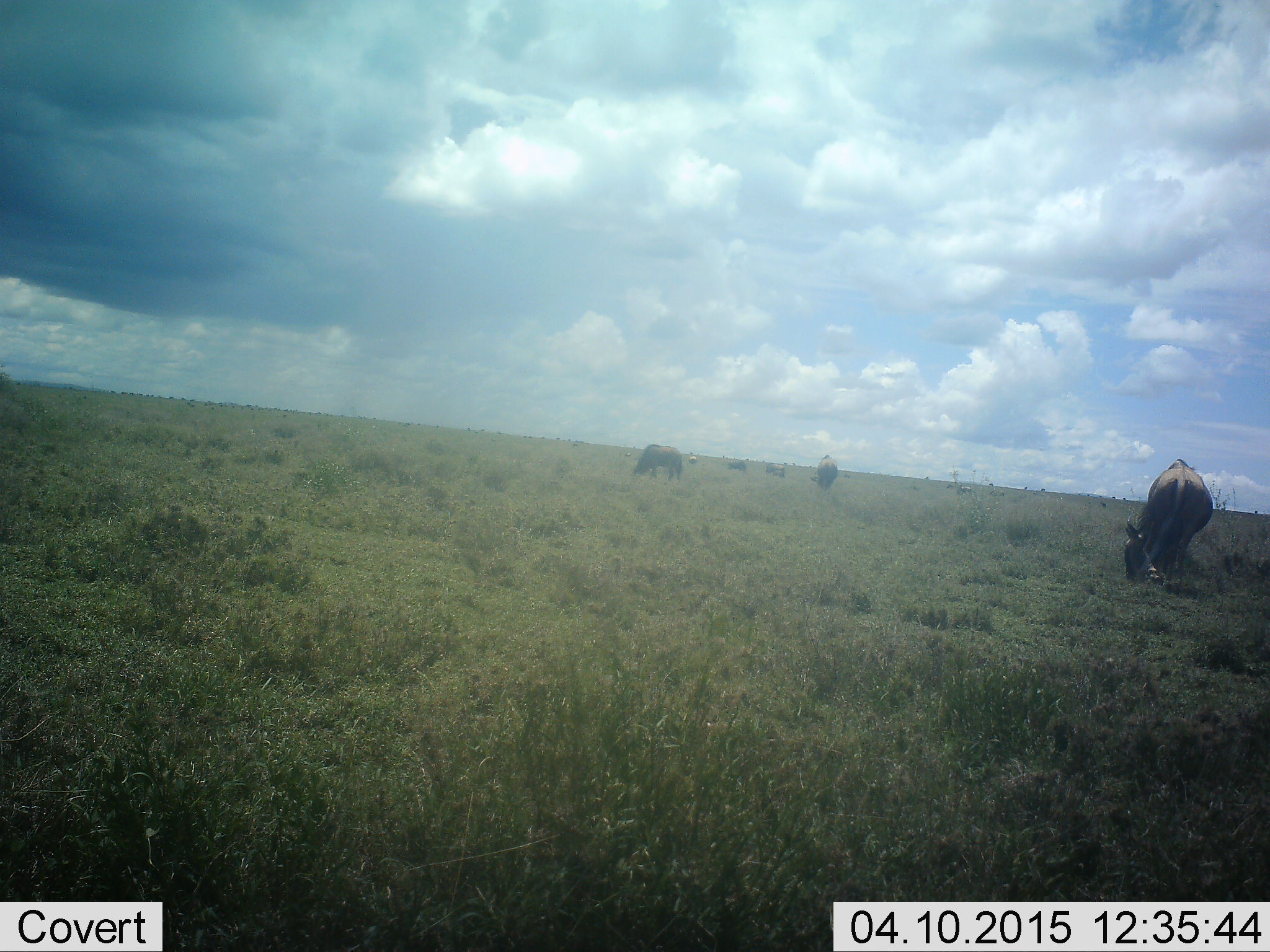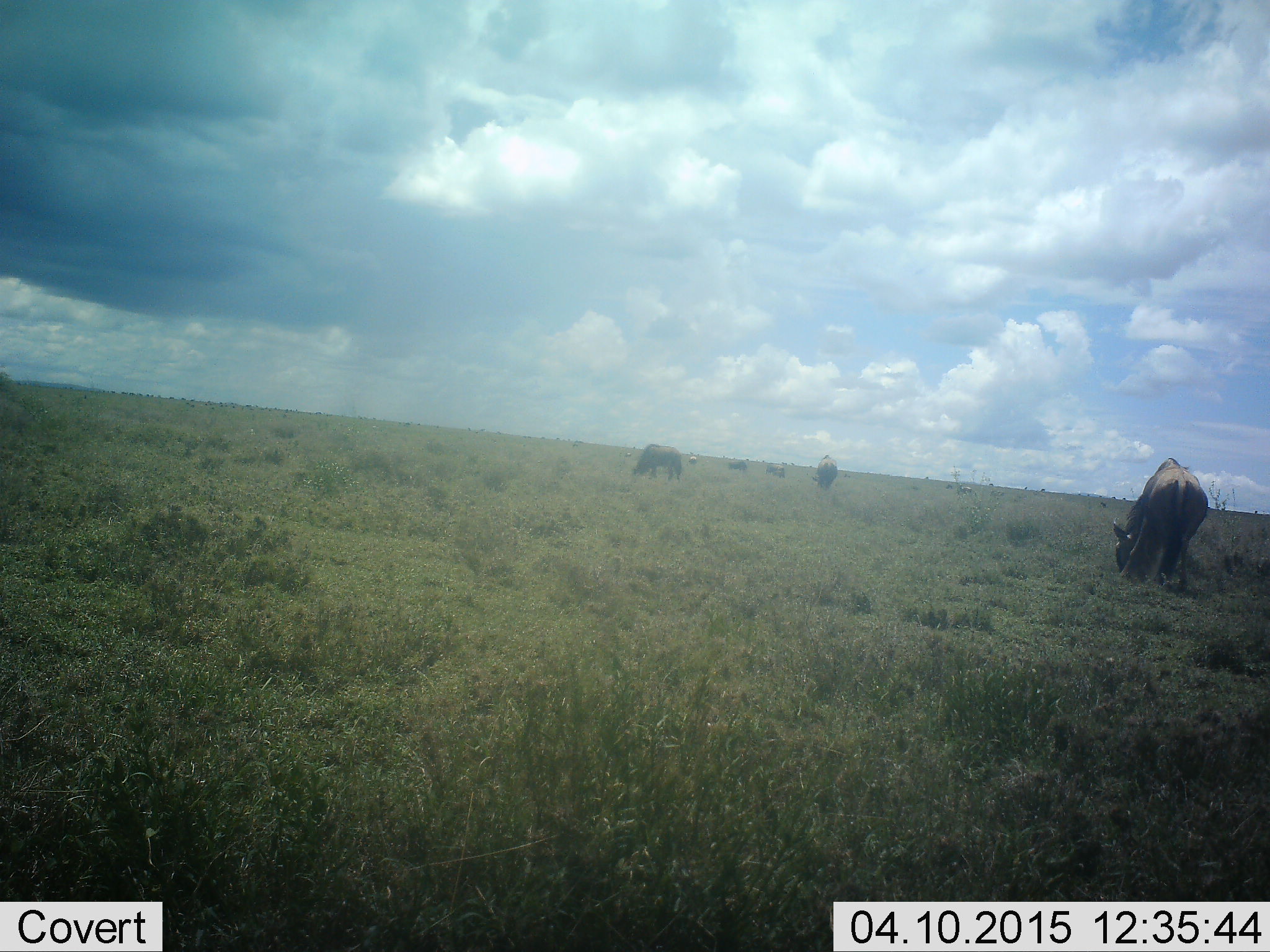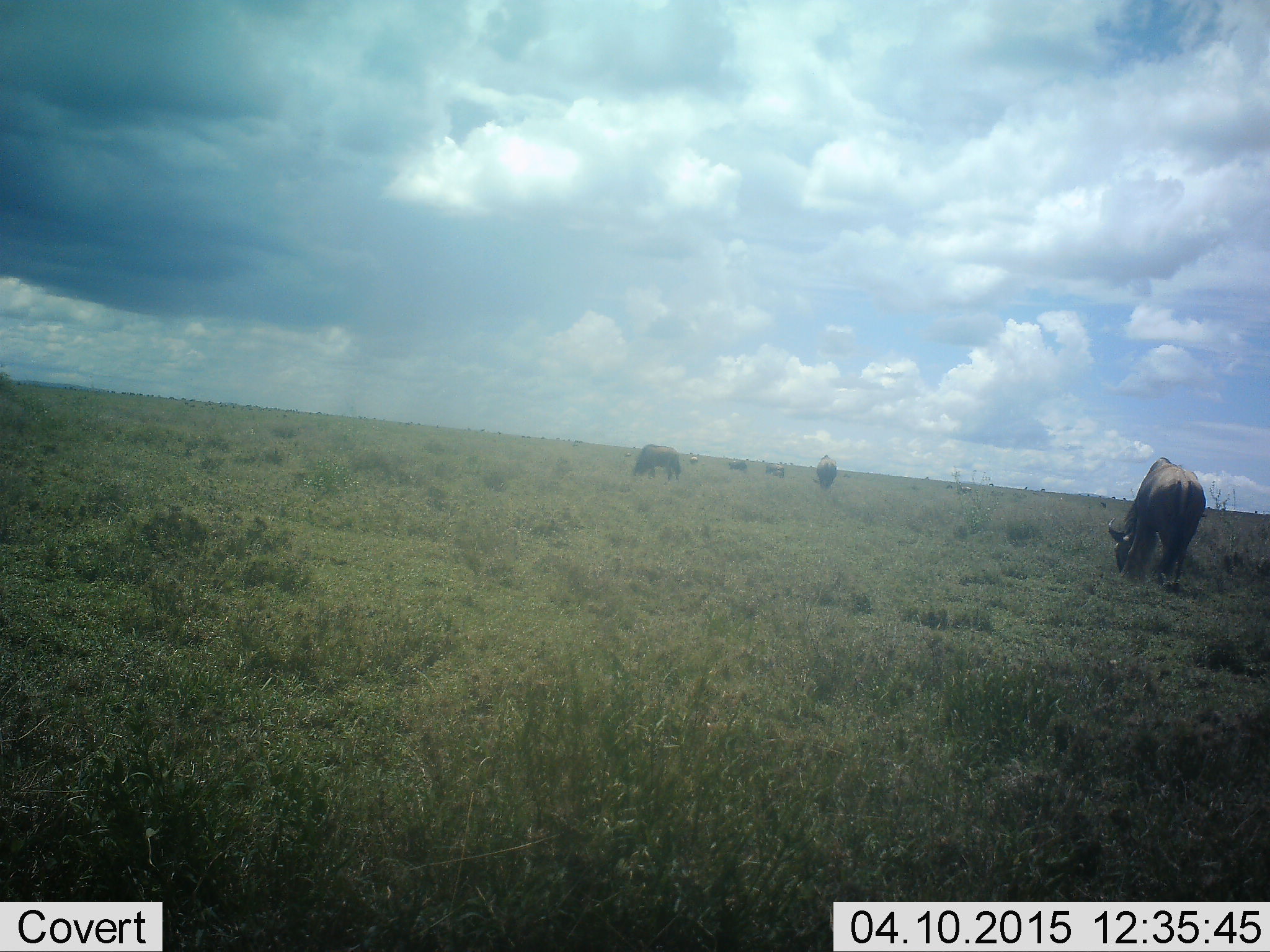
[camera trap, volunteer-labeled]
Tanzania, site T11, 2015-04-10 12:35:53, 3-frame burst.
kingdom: Animalia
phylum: Chordata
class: Mammalia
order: Artiodactyla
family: Bovidae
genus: Connochaetes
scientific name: Connochaetes taurinus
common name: blue wildebeest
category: wildebeest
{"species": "wildebeest (blue wildebeest) (Connochaetes taurinus)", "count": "5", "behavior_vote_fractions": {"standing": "20%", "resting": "0%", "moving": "20%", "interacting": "0%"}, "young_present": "0%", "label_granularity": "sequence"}